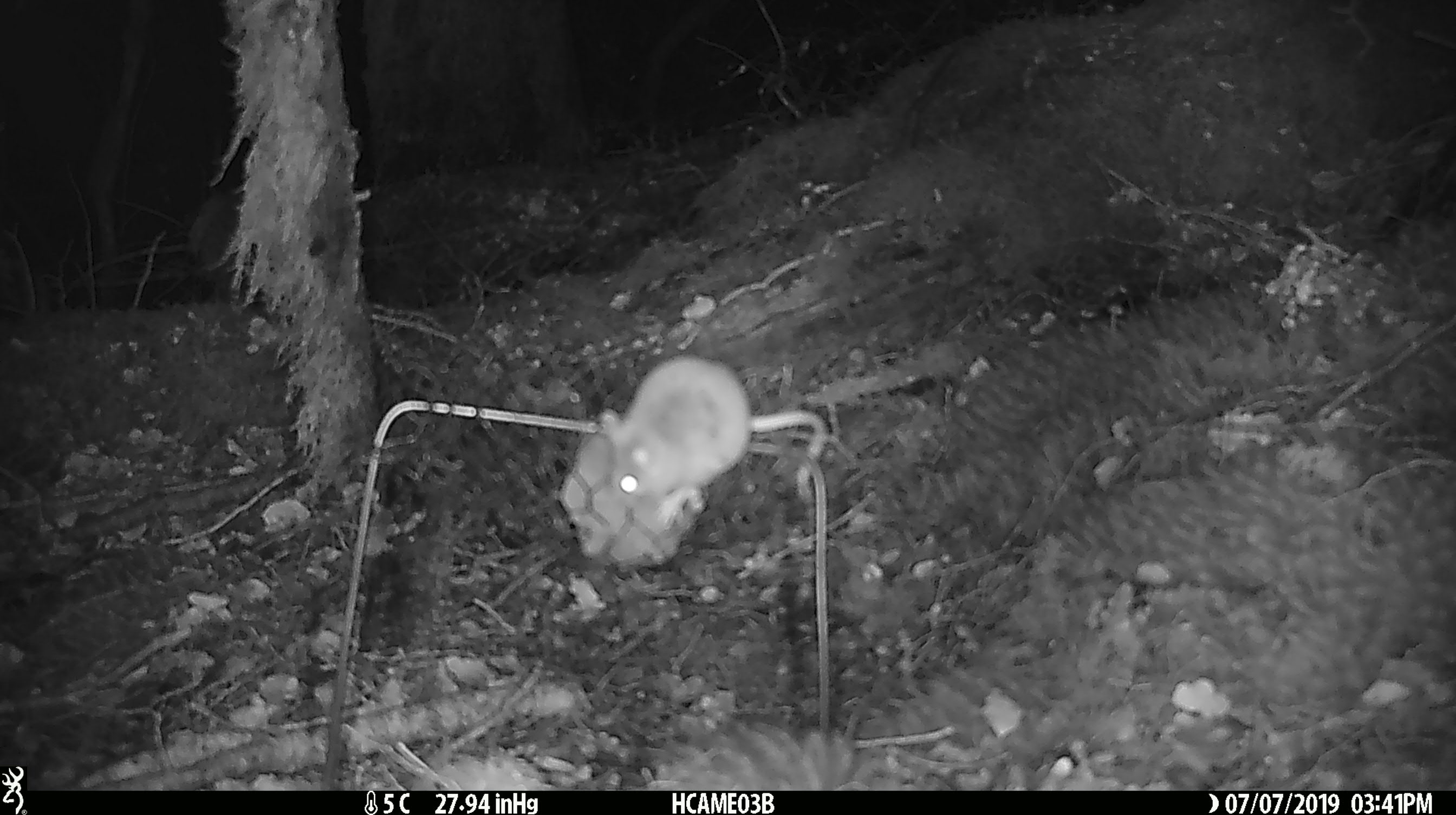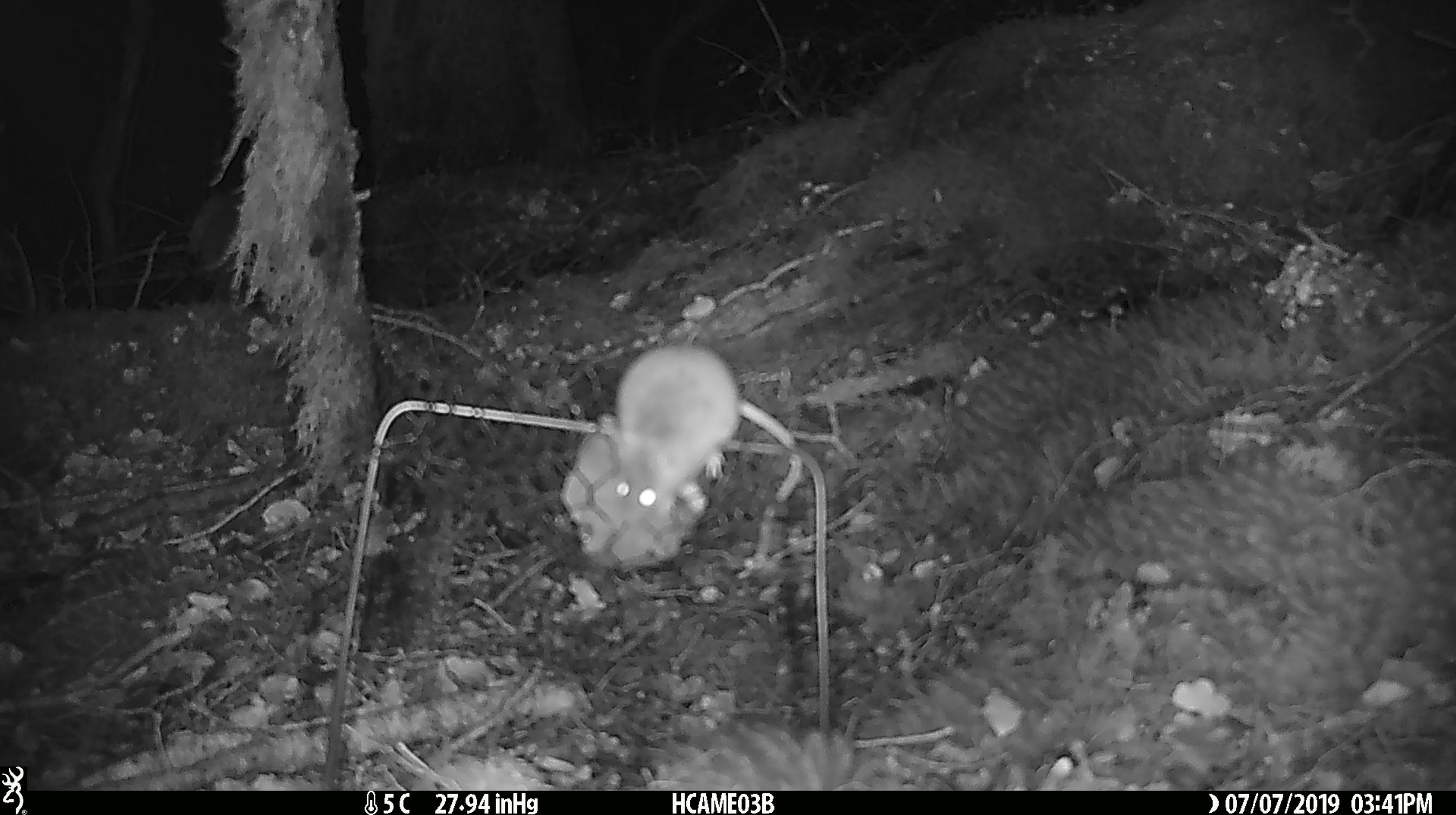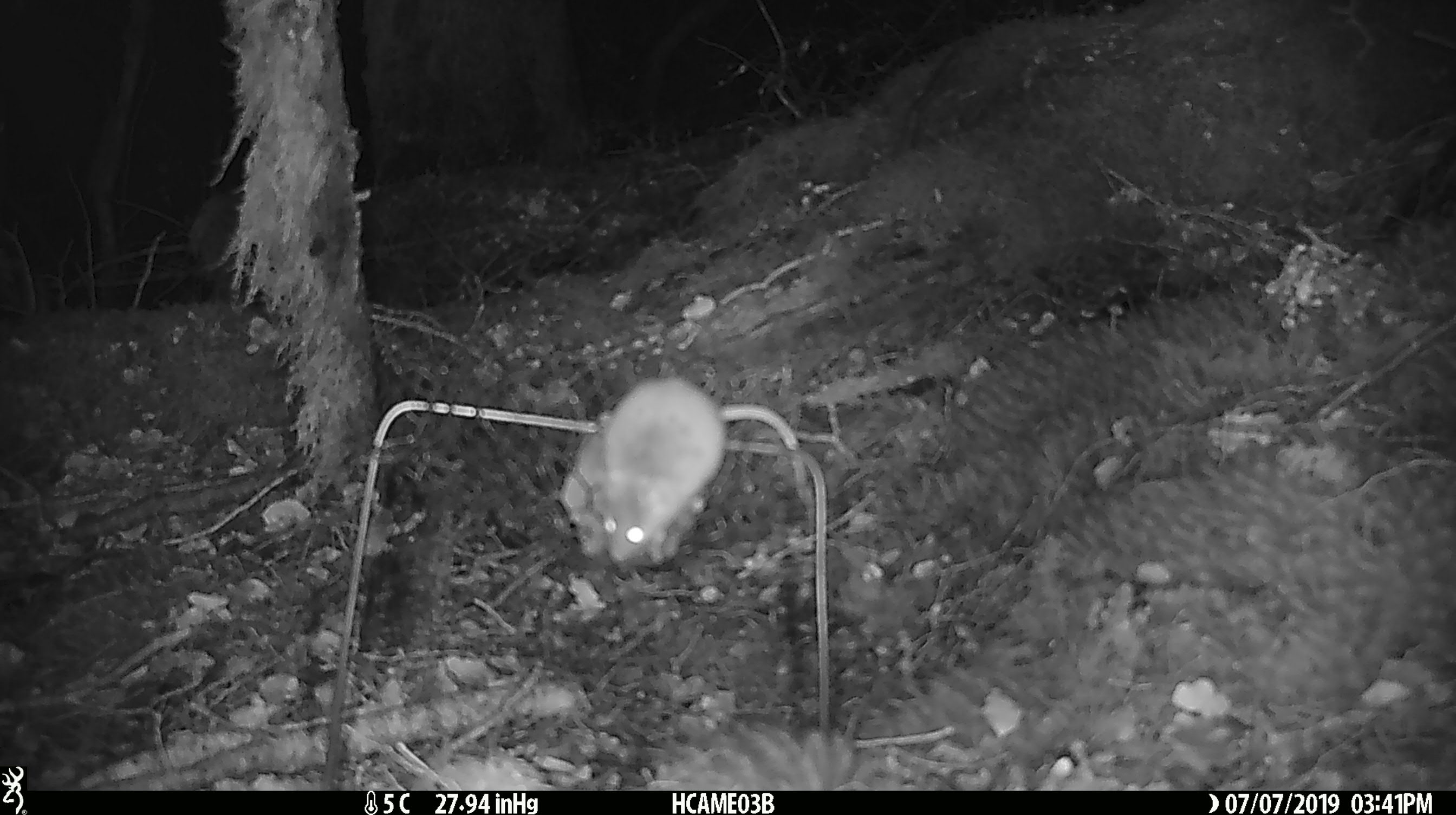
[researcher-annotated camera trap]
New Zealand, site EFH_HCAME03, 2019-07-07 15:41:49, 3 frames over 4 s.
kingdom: Animalia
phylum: Chordata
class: Mammalia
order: Rodentia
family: Muridae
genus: Mus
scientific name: Mus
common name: mouse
Mouse (Mus).